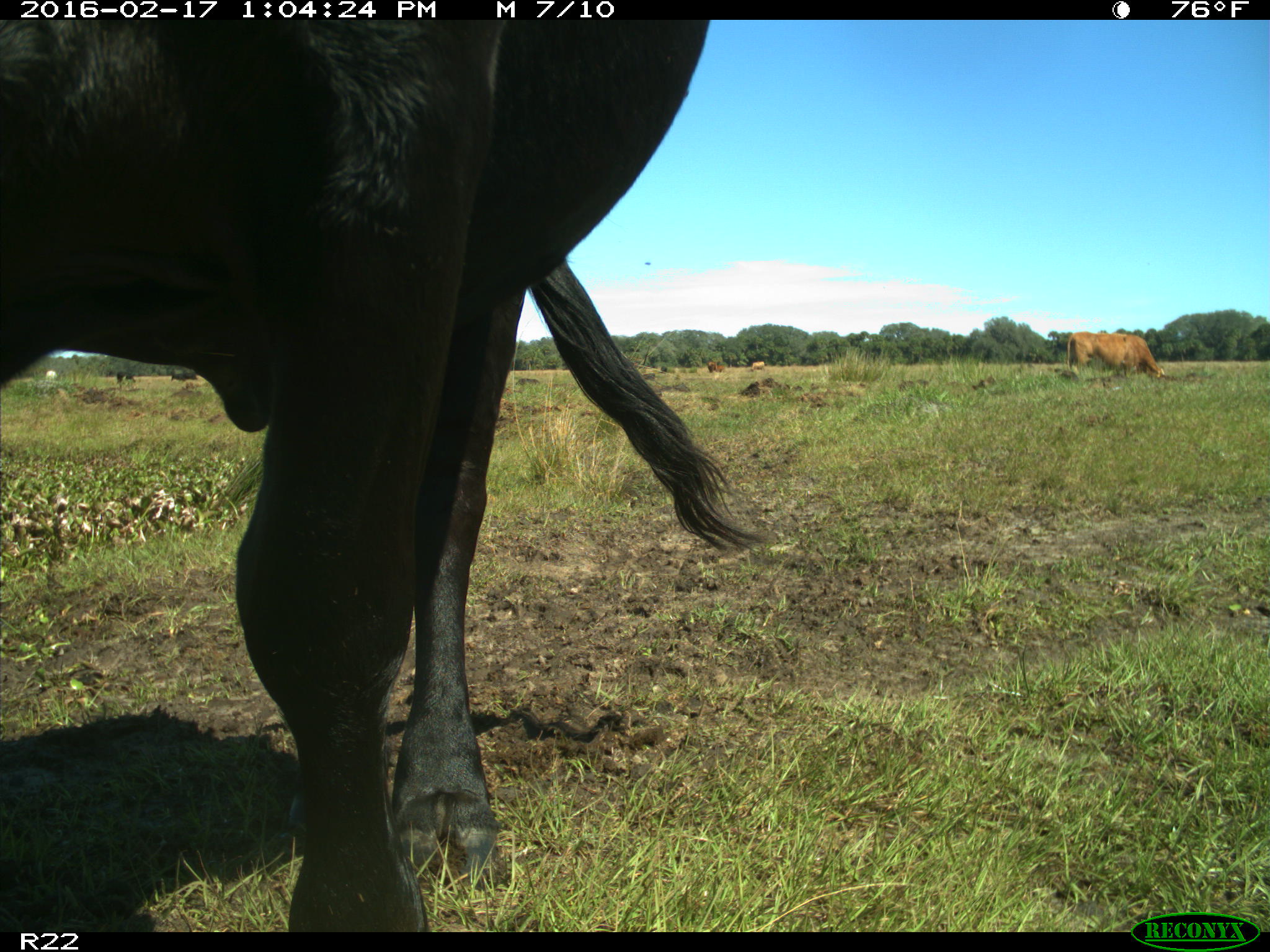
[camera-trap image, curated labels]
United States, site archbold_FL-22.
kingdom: Animalia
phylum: Chordata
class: Mammalia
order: Artiodactyla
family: Bovidae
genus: Bos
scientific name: Bos taurus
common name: domestic cow